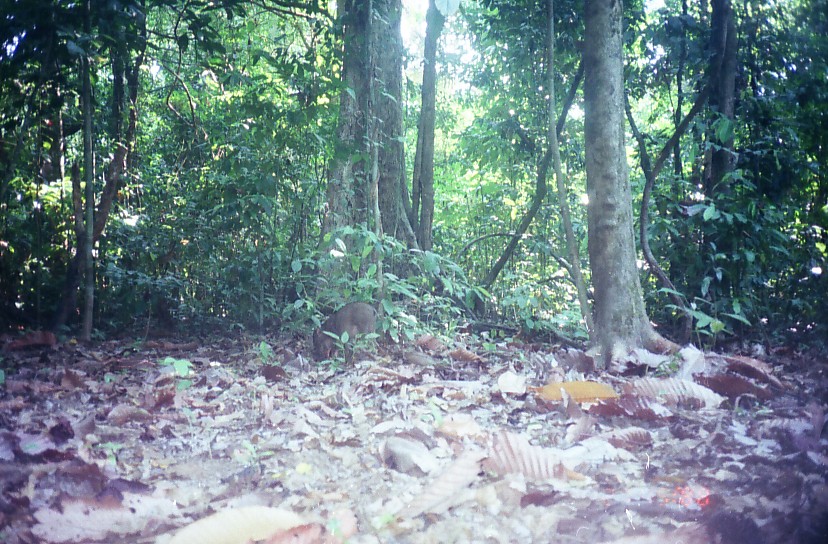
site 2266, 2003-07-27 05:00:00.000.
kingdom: Animalia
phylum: Chordata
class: Mammalia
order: Artiodactyla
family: Suidae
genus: Sus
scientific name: Sus scrofa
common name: wild boar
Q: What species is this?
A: Sus scrofa (wild boar).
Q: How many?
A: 1.